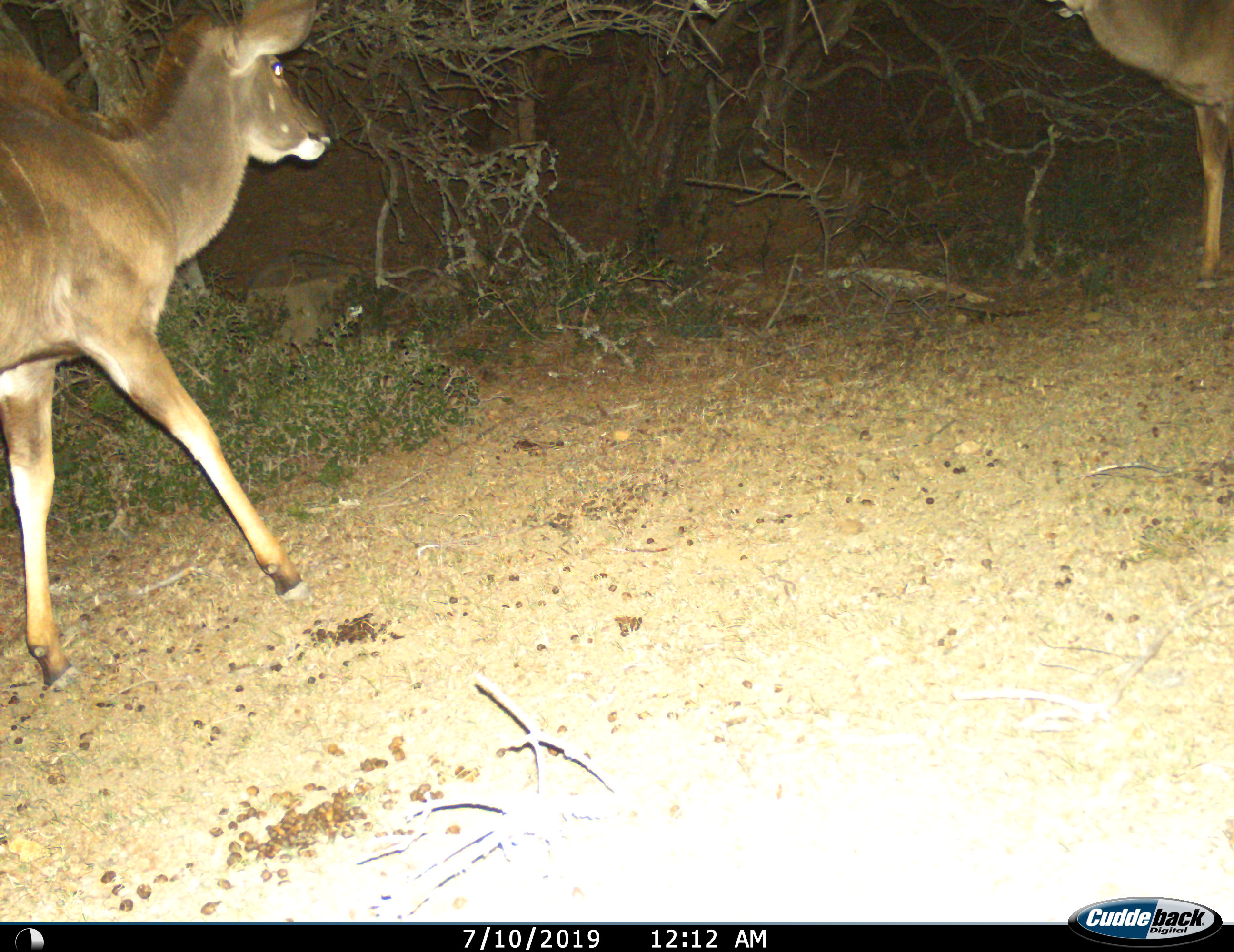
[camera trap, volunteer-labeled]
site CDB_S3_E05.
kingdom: Animalia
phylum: Chordata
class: Mammalia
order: Artiodactyla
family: Bovidae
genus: Tragelaphus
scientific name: Tragelaphus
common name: kudu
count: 2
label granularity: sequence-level